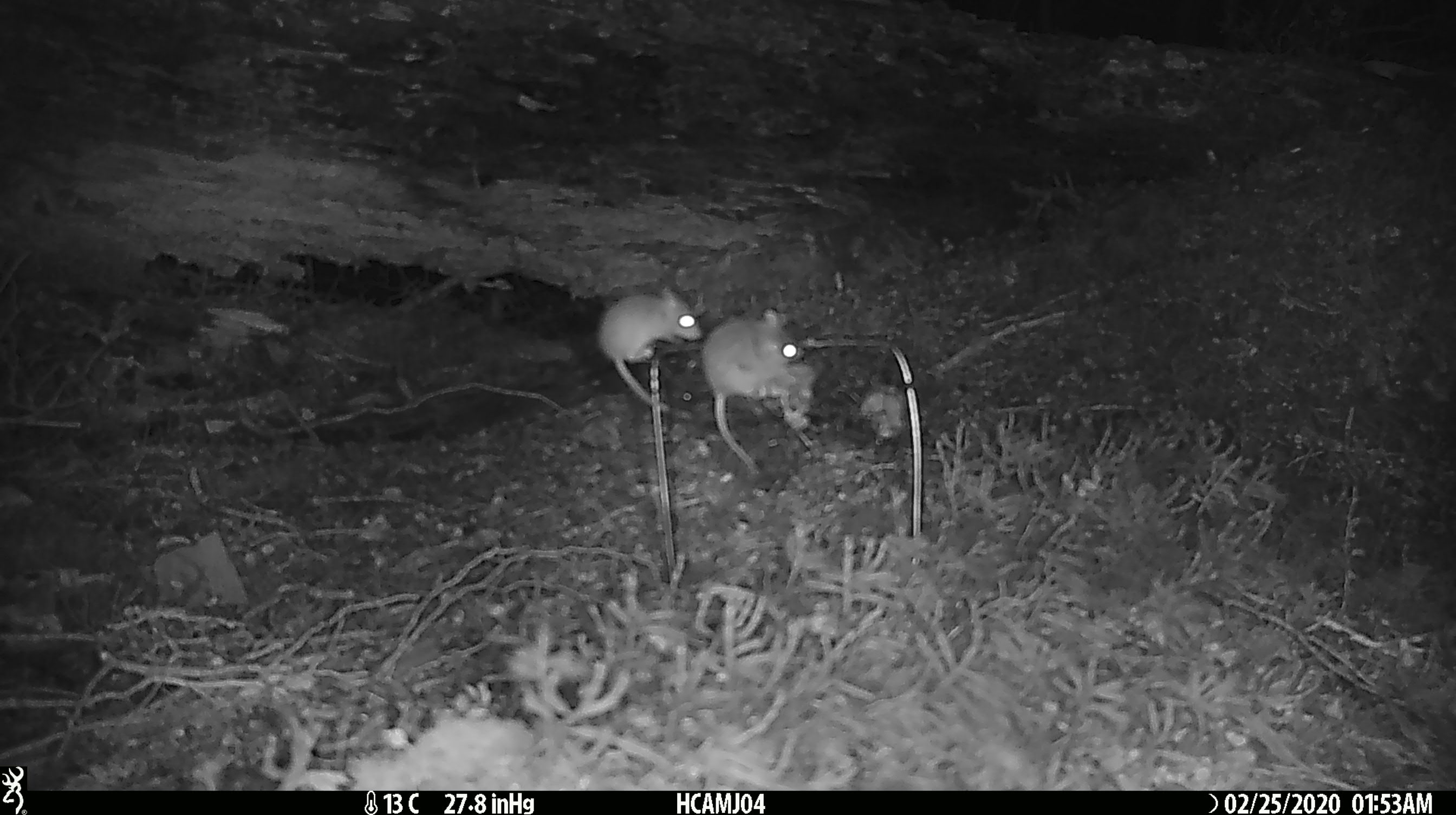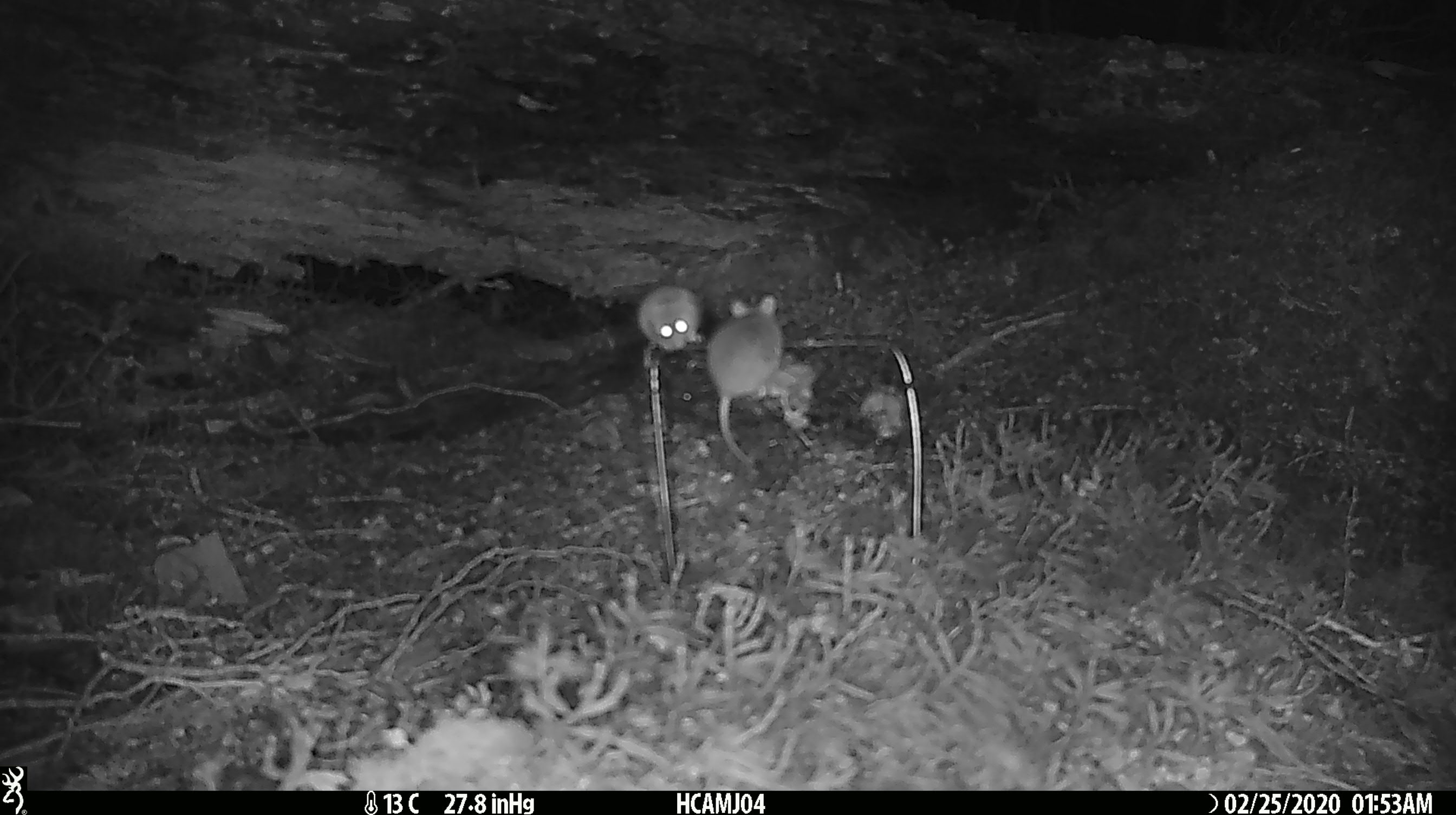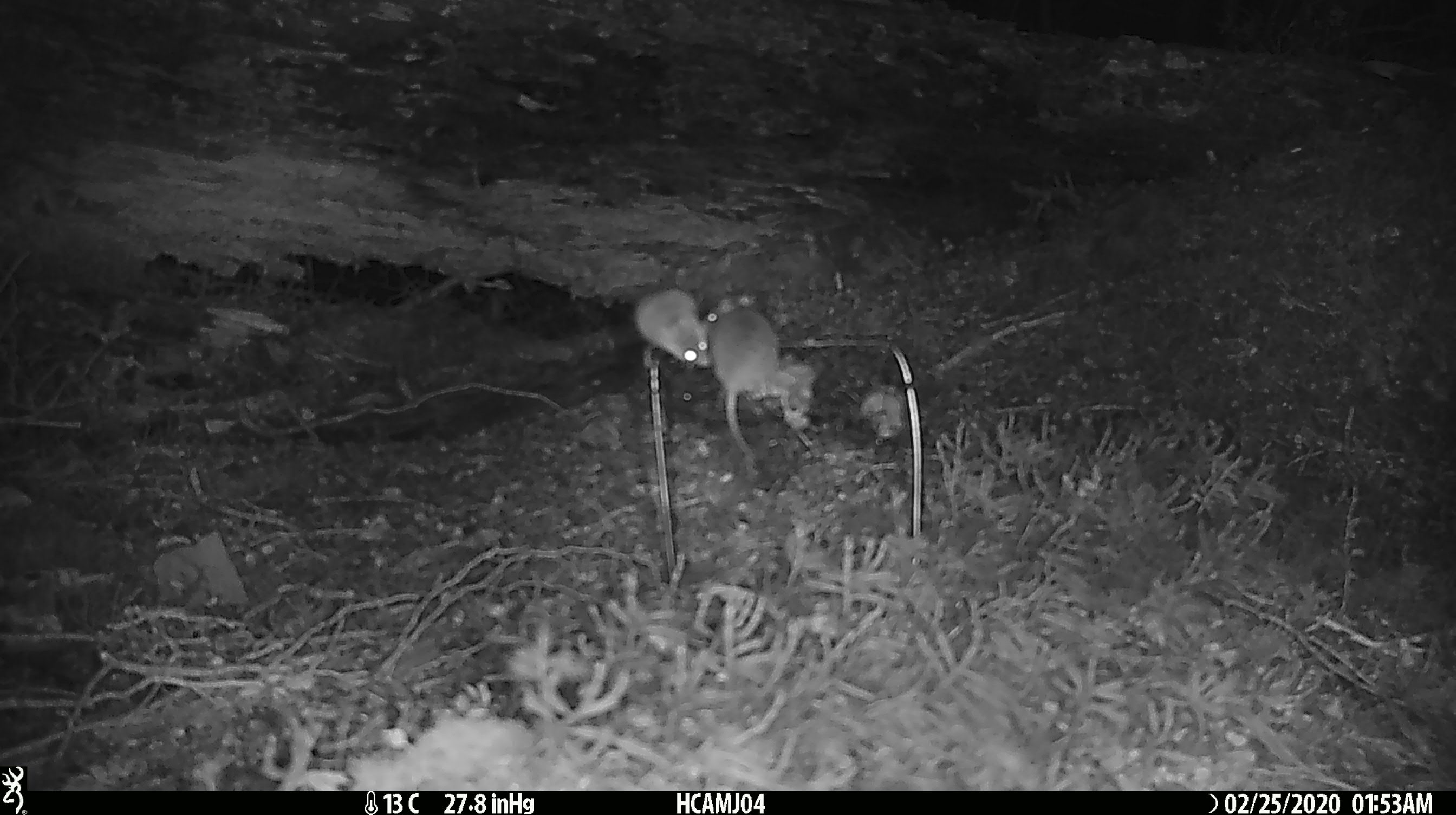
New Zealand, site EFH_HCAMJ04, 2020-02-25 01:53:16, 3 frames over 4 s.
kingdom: Animalia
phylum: Chordata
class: Mammalia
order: Rodentia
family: Muridae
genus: Mus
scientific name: Mus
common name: mouse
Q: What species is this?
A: Mouse (Mus).